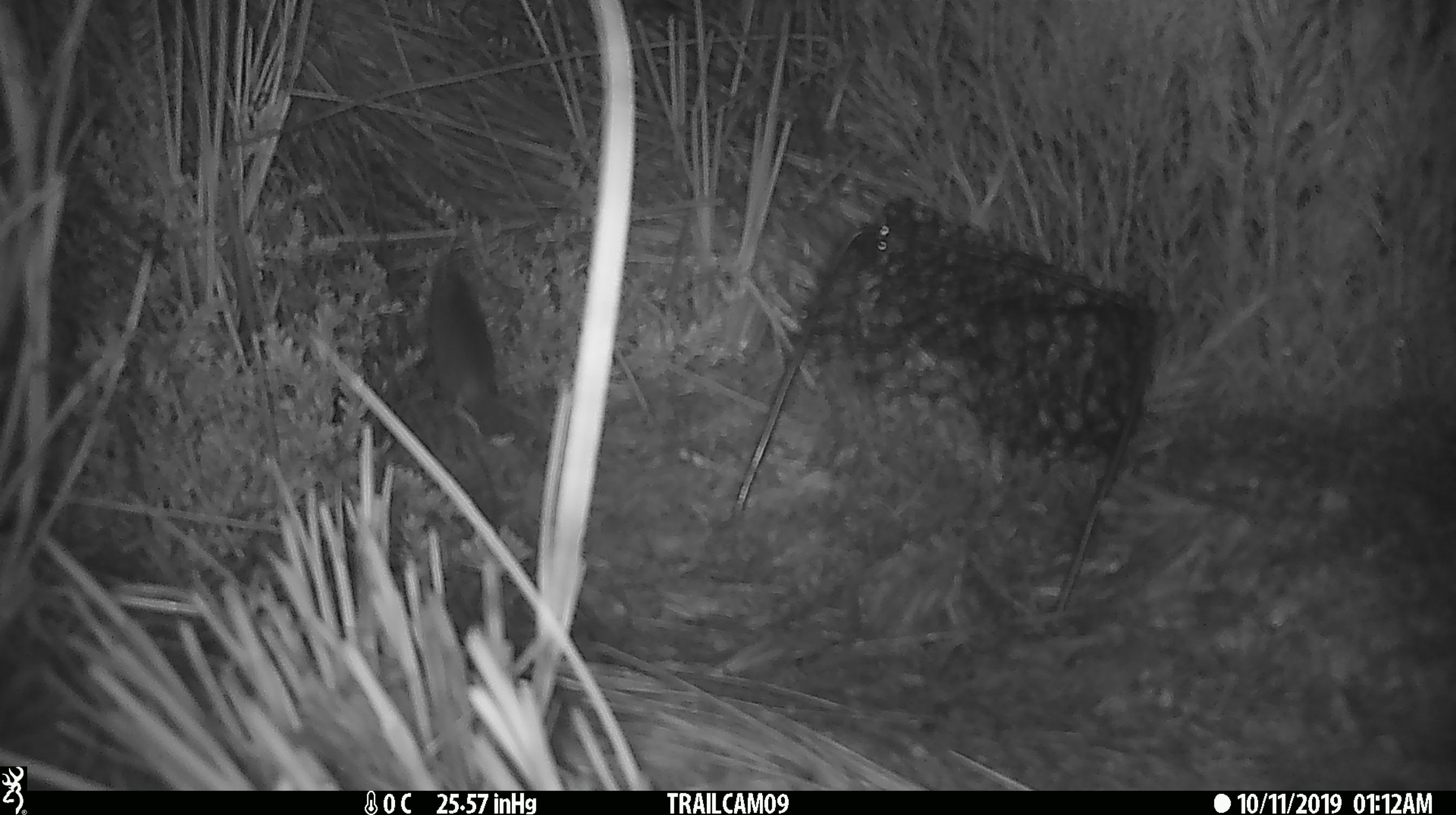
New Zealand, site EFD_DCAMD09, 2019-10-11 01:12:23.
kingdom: Animalia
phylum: Chordata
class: Mammalia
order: Rodentia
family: Muridae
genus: Mus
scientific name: Mus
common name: mouse